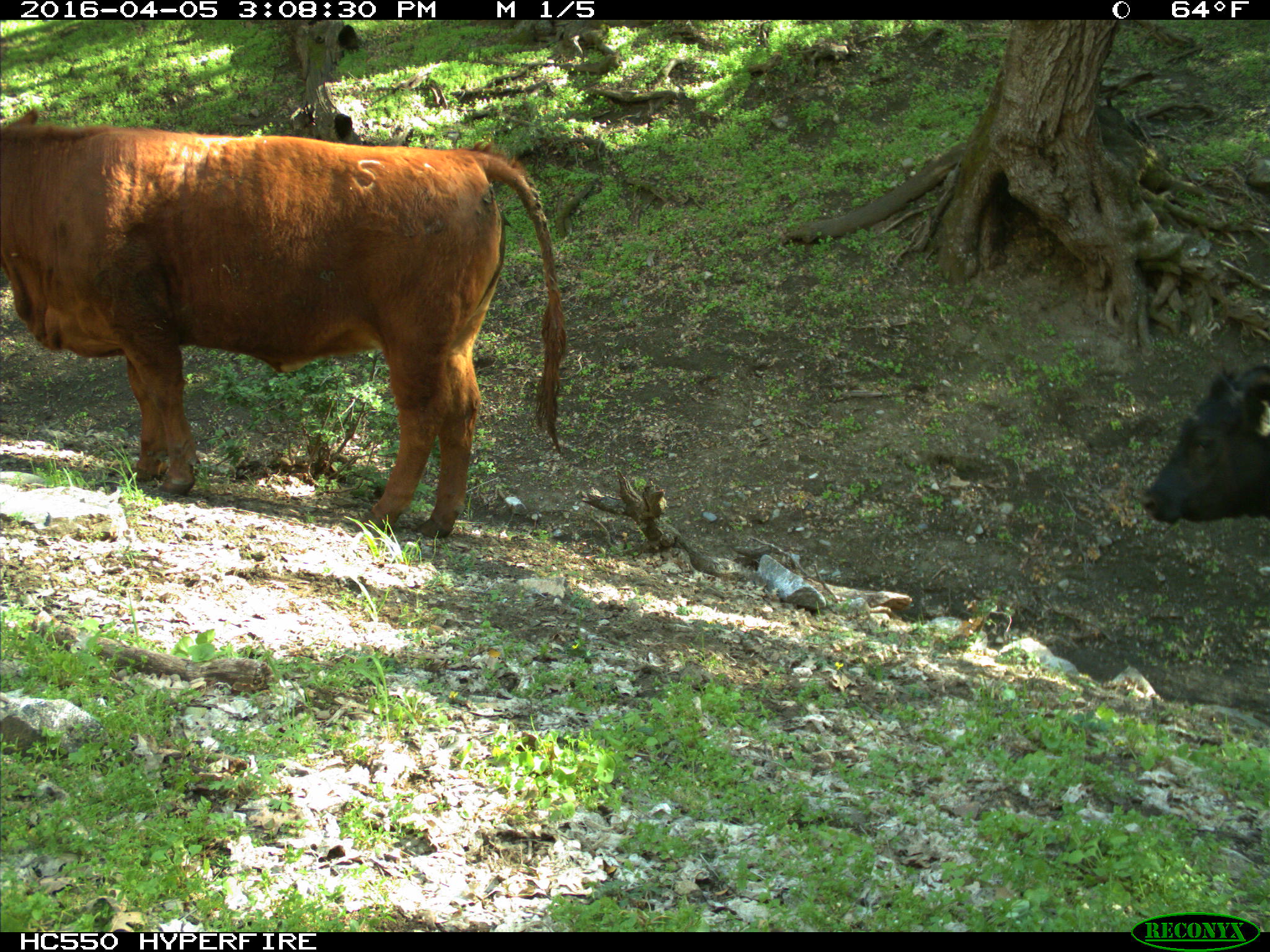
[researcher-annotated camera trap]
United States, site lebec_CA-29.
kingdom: Animalia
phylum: Chordata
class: Mammalia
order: Artiodactyla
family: Bovidae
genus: Bos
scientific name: Bos taurus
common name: domestic cow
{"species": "Bos taurus (domestic cow)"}